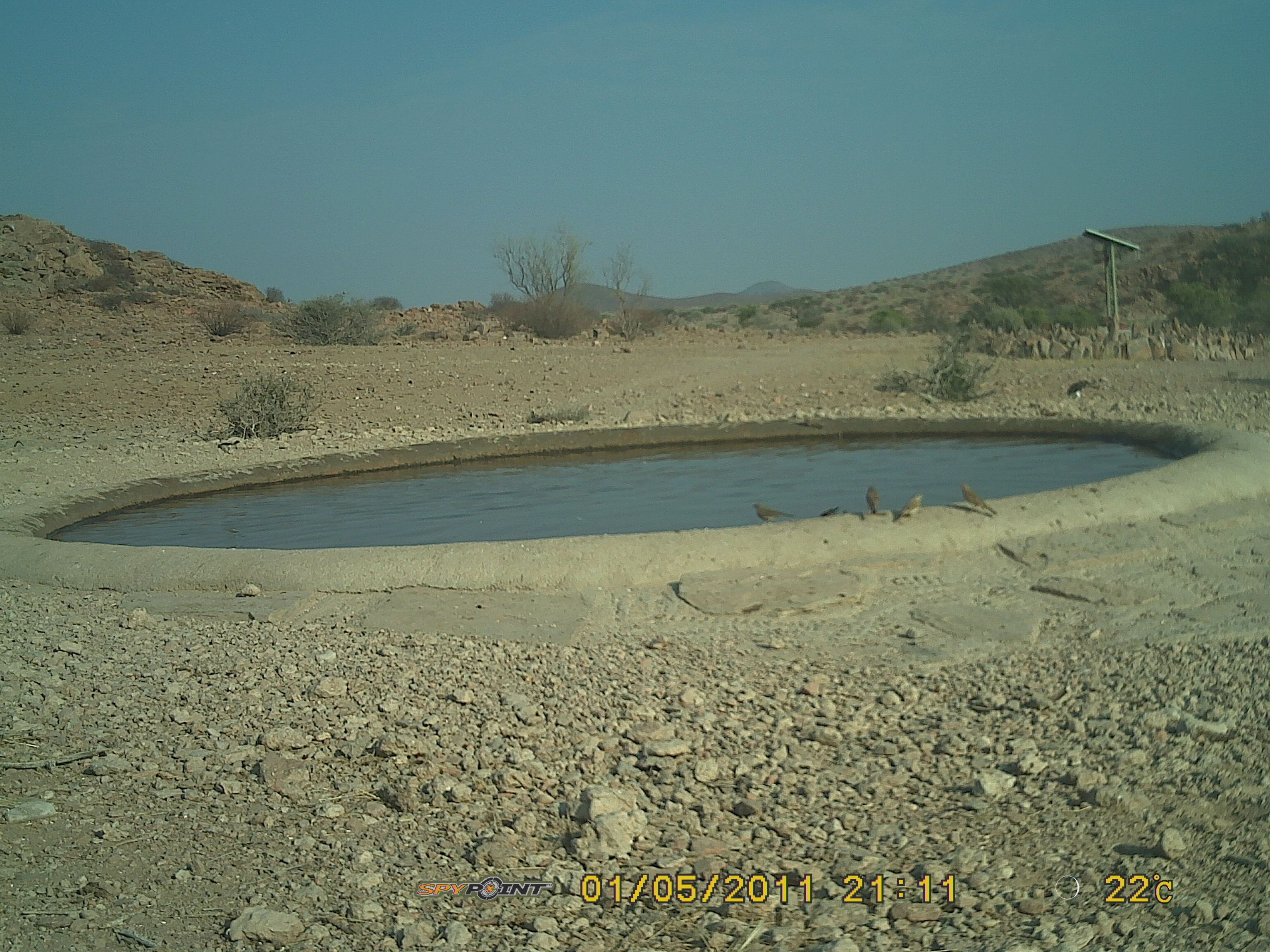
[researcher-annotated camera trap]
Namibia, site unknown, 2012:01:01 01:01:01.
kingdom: Animalia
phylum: Chordata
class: Aves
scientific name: Aves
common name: raptor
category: cn-raptors